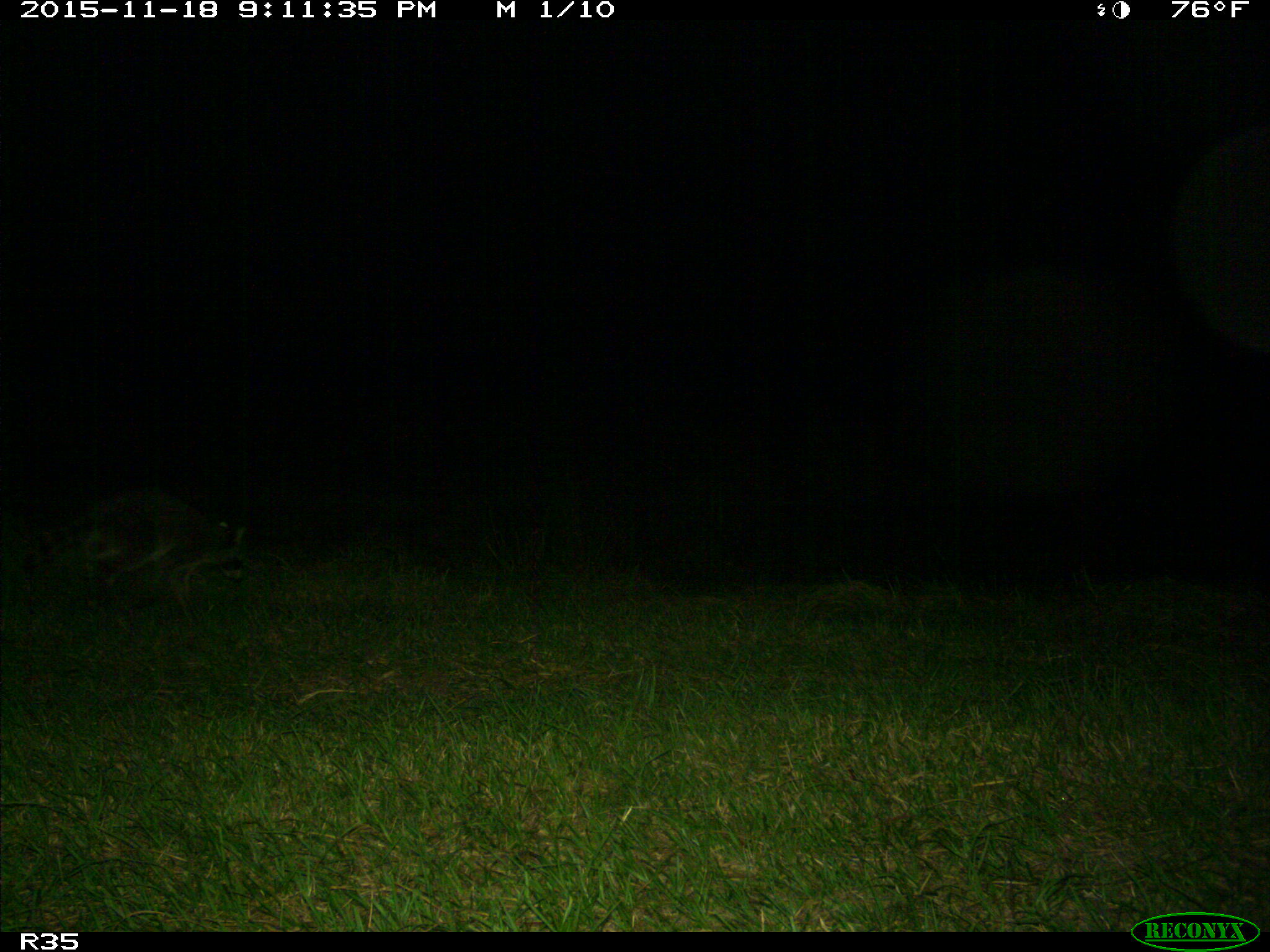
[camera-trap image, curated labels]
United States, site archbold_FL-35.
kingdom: Animalia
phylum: Chordata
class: Mammalia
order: Carnivora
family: Procyonidae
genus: Procyon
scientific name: Procyon lotor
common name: common raccoon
Procyon lotor (common raccoon).